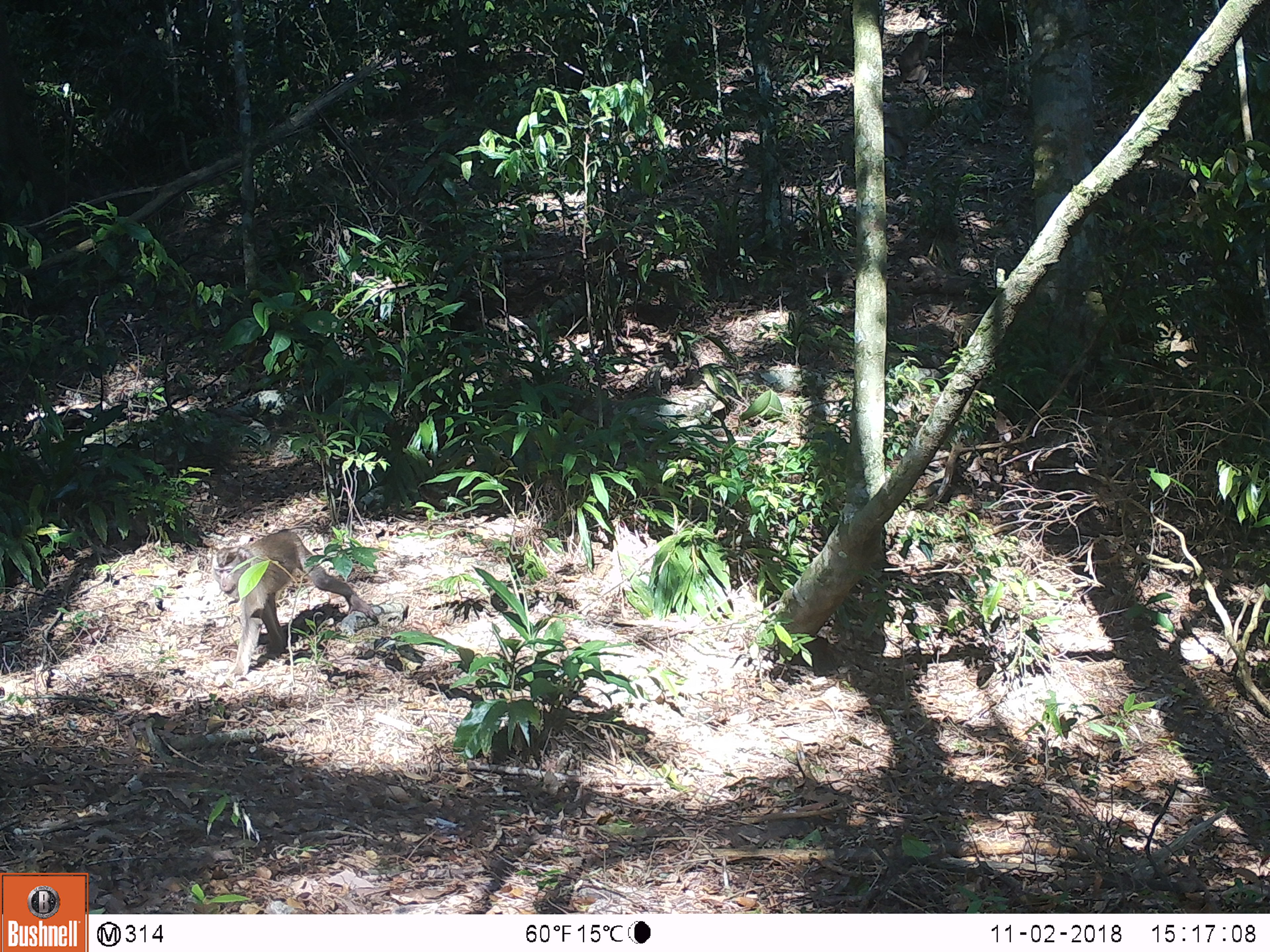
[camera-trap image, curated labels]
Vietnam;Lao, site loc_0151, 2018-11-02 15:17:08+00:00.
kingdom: Animalia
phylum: Chordata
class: Mammalia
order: Primates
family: Cercopithecidae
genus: Macaca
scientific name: Macaca nemestrina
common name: pig-tailed macaque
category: pig tailed macaque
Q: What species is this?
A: Pig tailed macaque (pig-tailed macaque) (Macaca nemestrina).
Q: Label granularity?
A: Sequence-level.